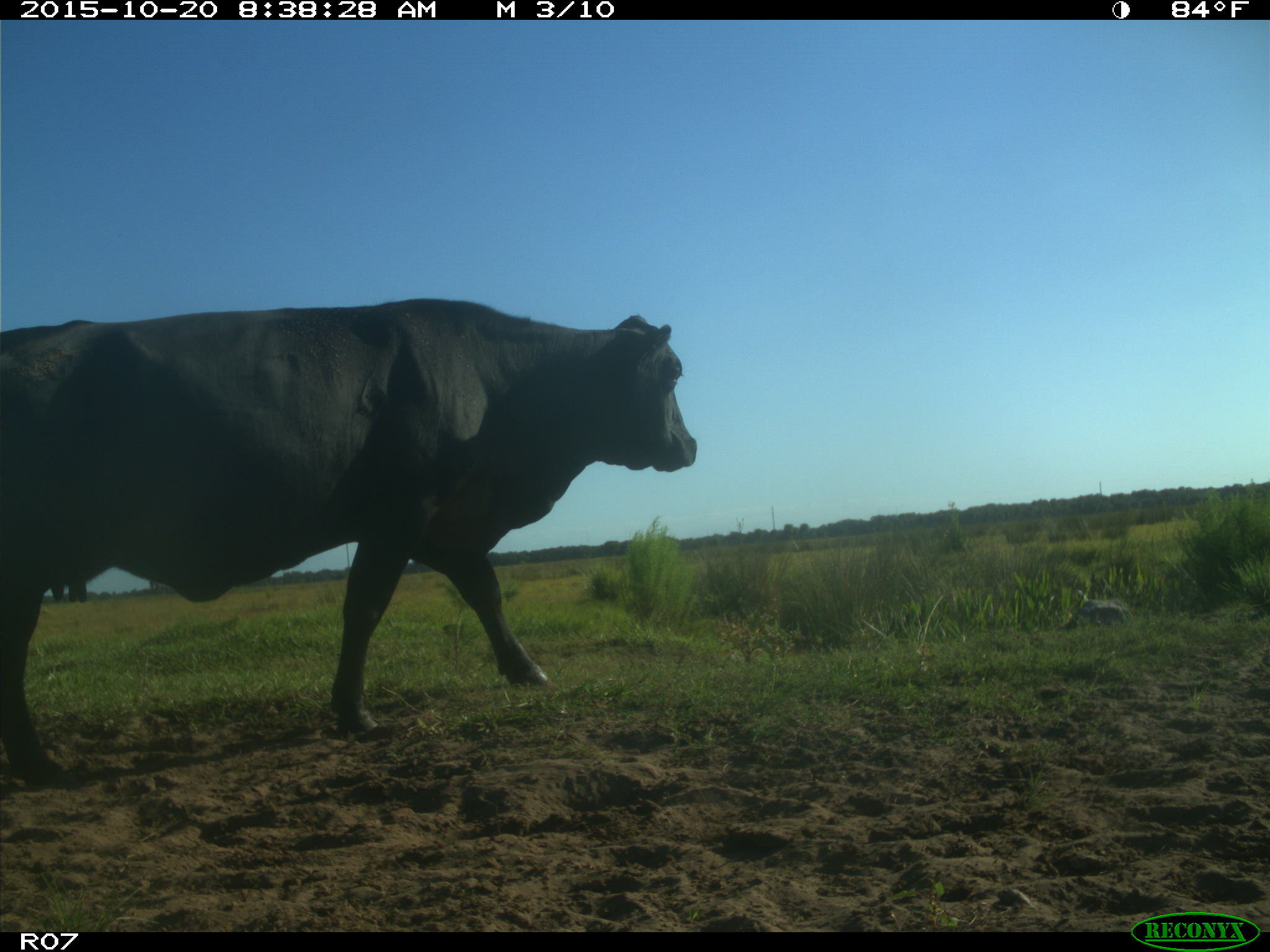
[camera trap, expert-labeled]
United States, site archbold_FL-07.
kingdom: Animalia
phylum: Chordata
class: Mammalia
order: Artiodactyla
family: Bovidae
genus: Bos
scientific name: Bos taurus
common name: domestic cow